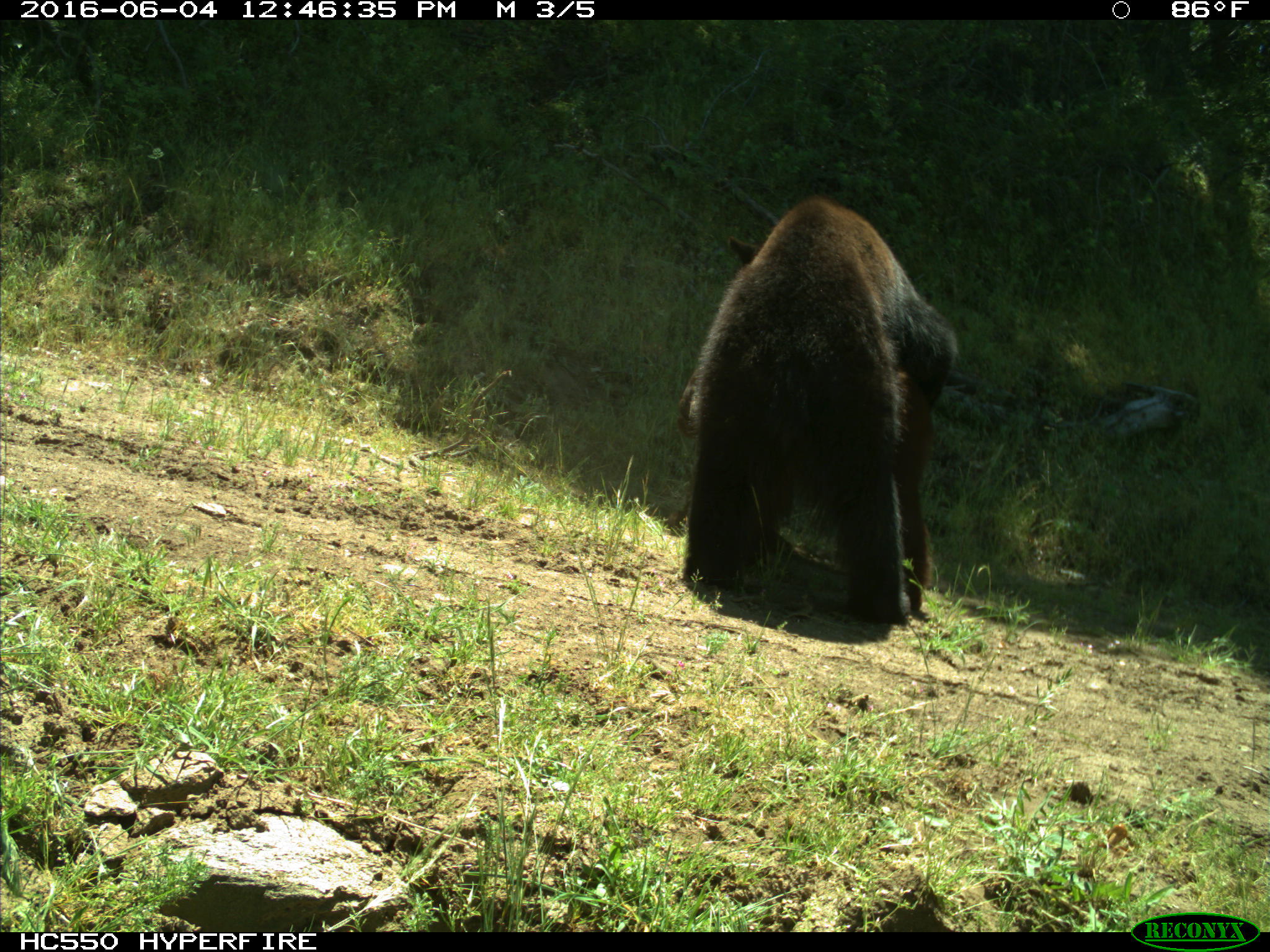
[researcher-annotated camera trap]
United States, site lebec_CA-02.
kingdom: Animalia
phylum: Chordata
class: Mammalia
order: Carnivora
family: Ursidae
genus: Ursus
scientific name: Ursus americanus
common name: american black bear